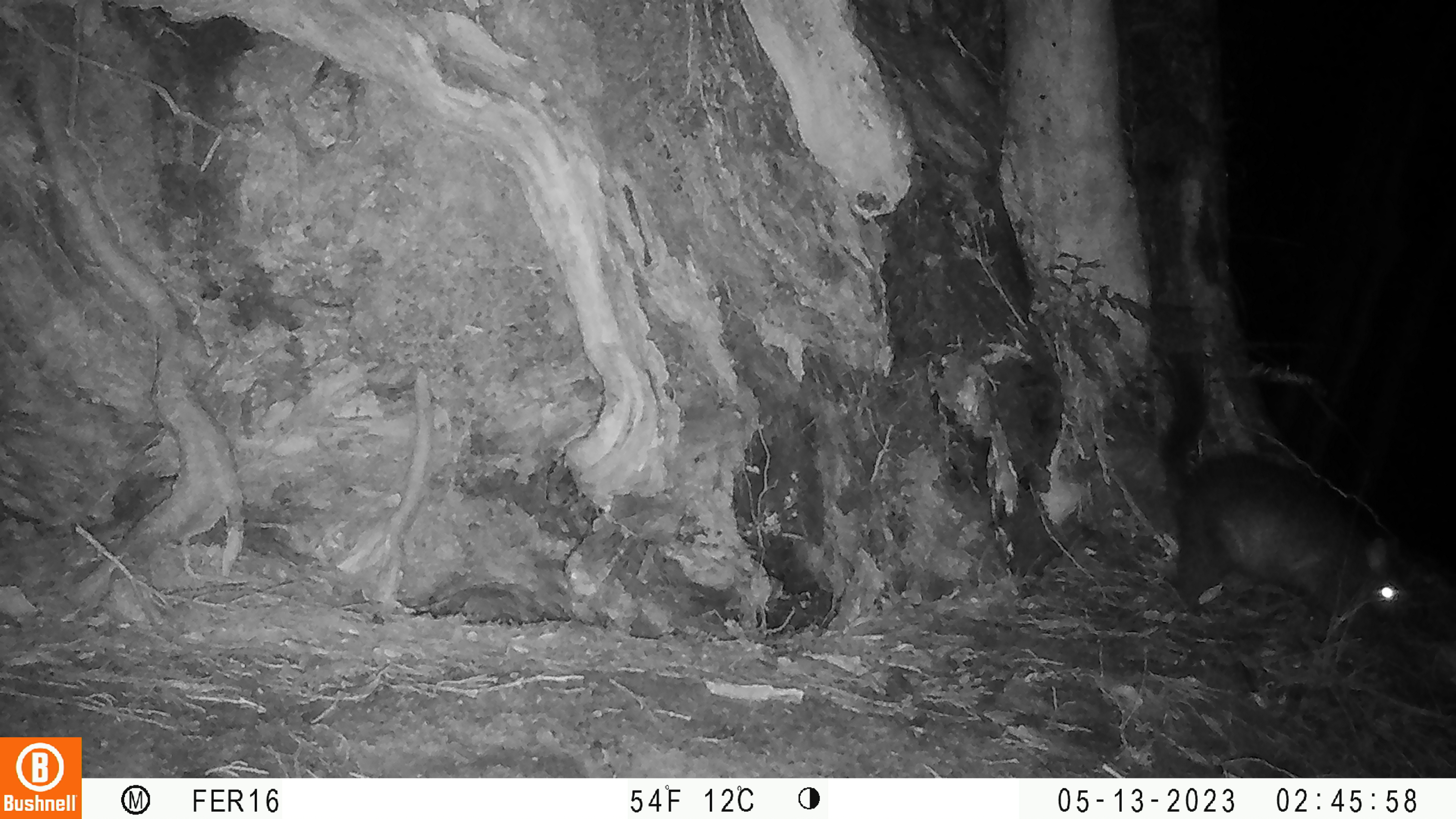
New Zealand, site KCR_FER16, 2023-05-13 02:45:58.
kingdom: Animalia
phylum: Chordata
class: Mammalia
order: Diprotodontia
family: Phalangeridae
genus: Trichosurus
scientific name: Trichosurus vulpecula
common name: common brushtail possum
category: possum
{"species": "possum (common brushtail possum) (Trichosurus vulpecula)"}